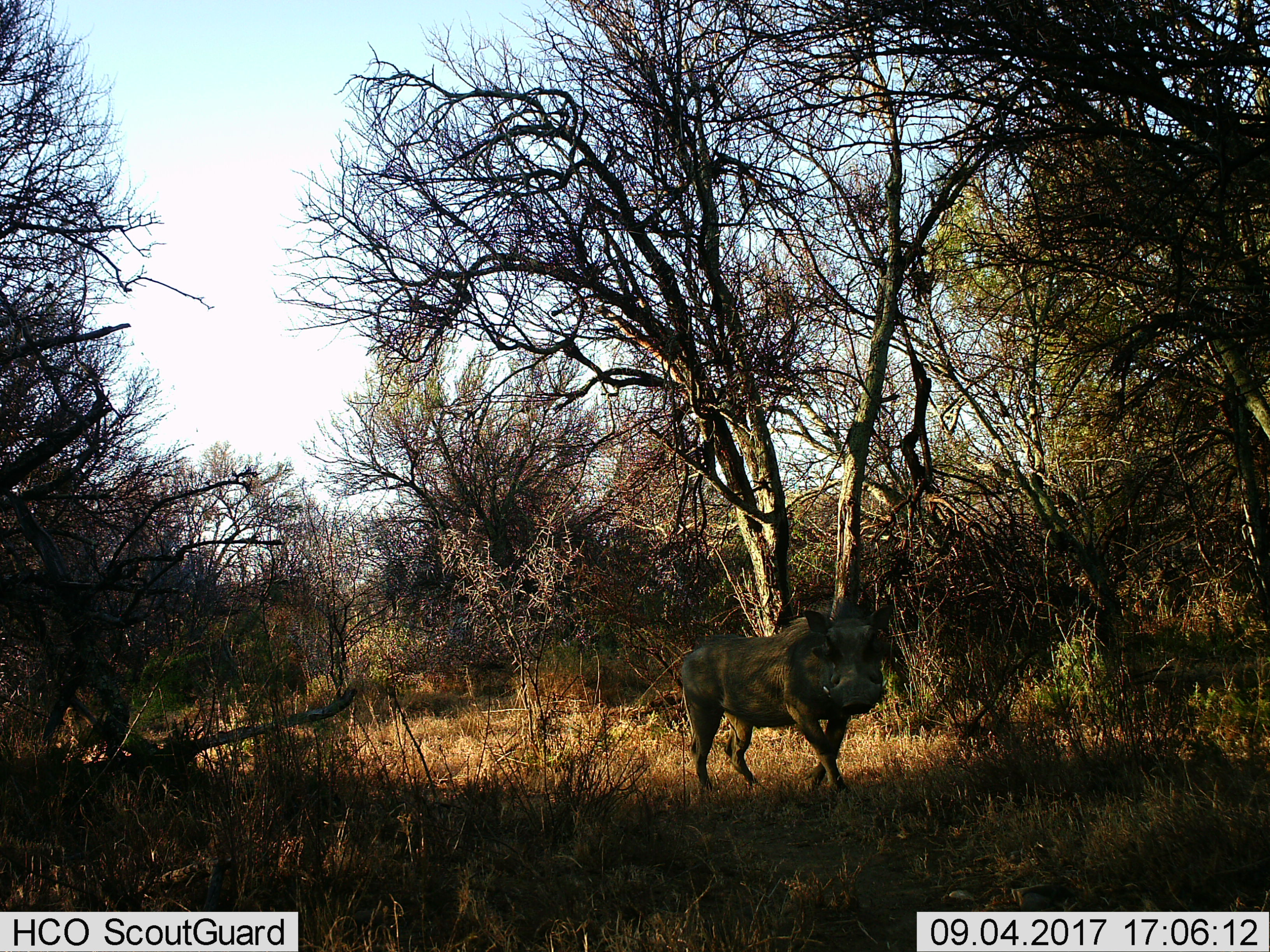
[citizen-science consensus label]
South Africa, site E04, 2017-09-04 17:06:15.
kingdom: Animalia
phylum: Chordata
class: Mammalia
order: Artiodactyla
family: Suidae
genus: Phacochoerus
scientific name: Phacochoerus africanus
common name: warthog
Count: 1.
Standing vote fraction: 25%.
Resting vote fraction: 0%.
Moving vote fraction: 88%.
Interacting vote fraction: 0%.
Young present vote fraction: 0%.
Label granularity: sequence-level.